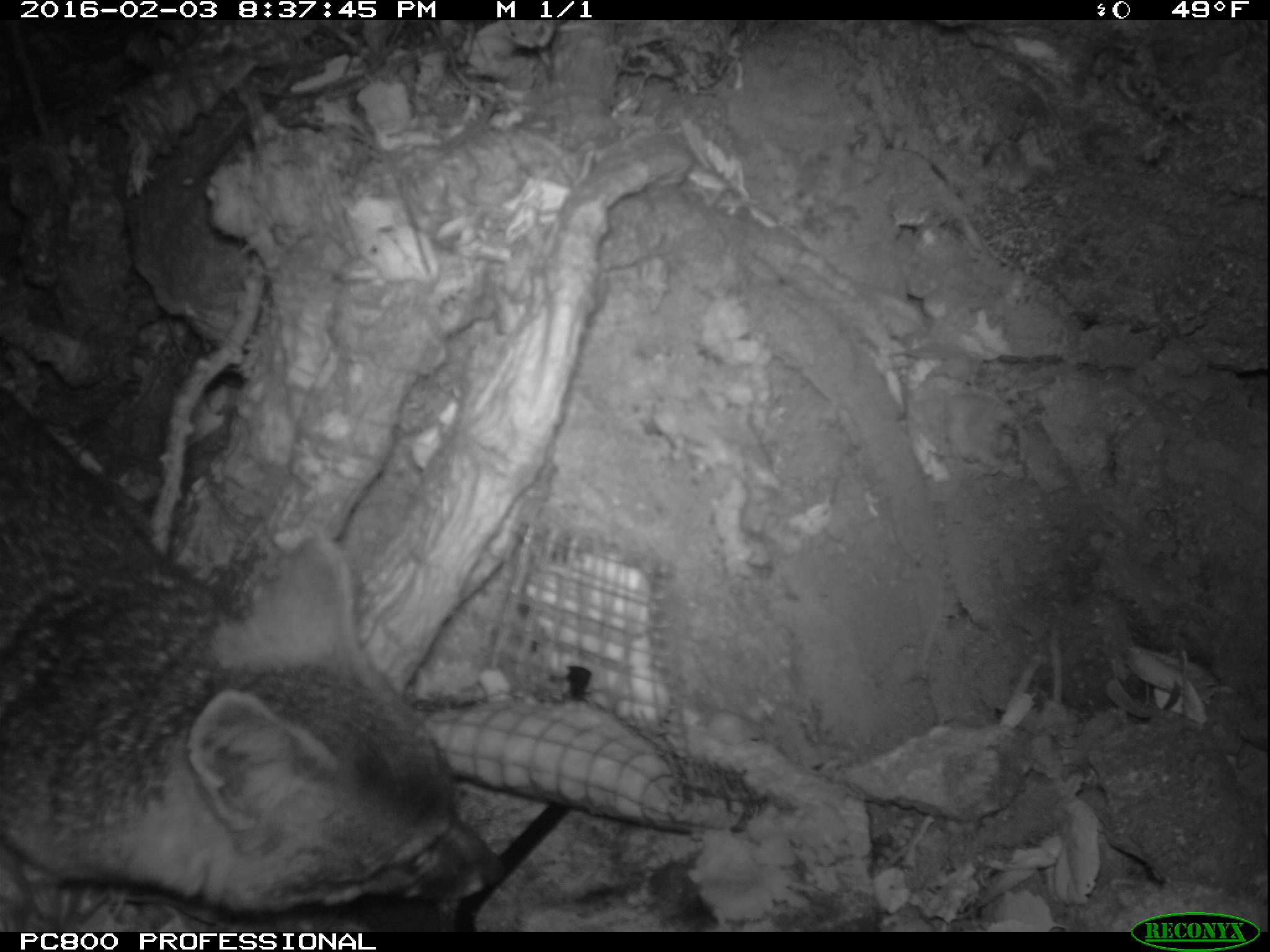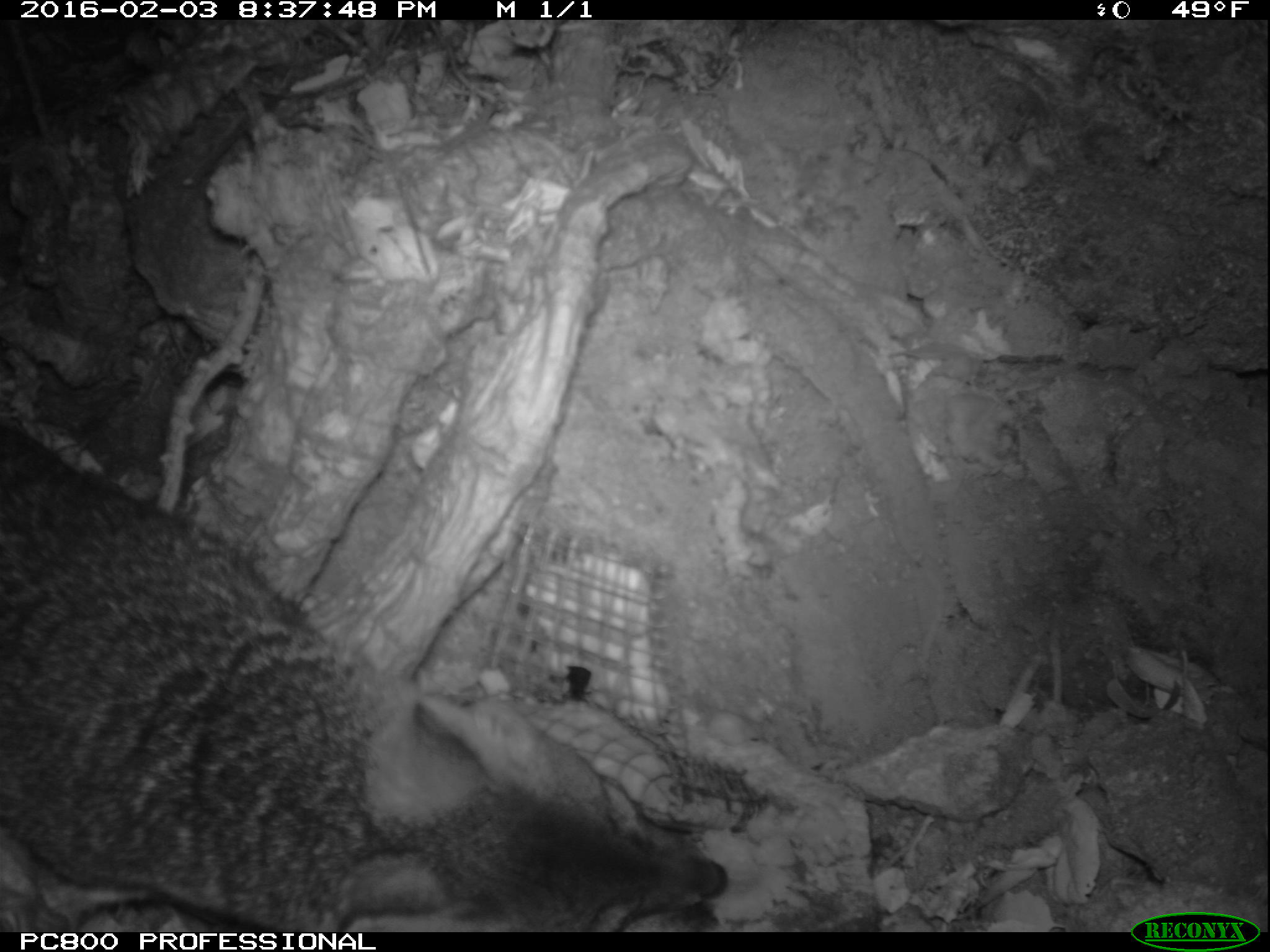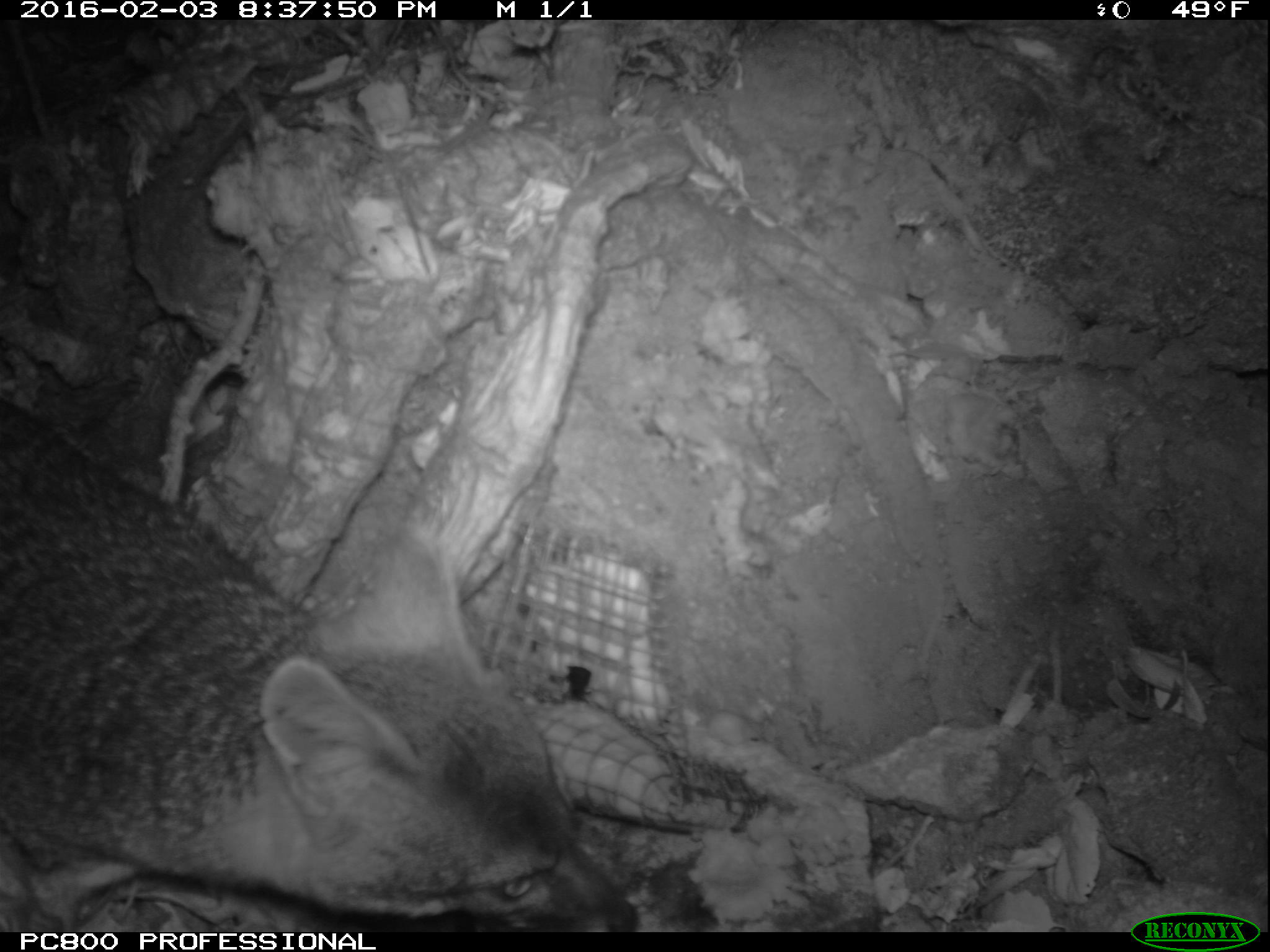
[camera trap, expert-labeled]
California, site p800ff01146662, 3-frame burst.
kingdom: Animalia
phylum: Chordata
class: Mammalia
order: Carnivora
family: Canidae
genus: Urocyon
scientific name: Urocyon littoralis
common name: island fox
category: fox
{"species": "fox (island fox) (Urocyon littoralis)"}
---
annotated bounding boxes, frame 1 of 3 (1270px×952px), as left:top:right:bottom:
fox: 0:382:497:917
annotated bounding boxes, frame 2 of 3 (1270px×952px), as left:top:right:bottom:
fox: 0:426:728:932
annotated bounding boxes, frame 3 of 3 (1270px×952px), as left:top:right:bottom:
fox: 0:397:636:932